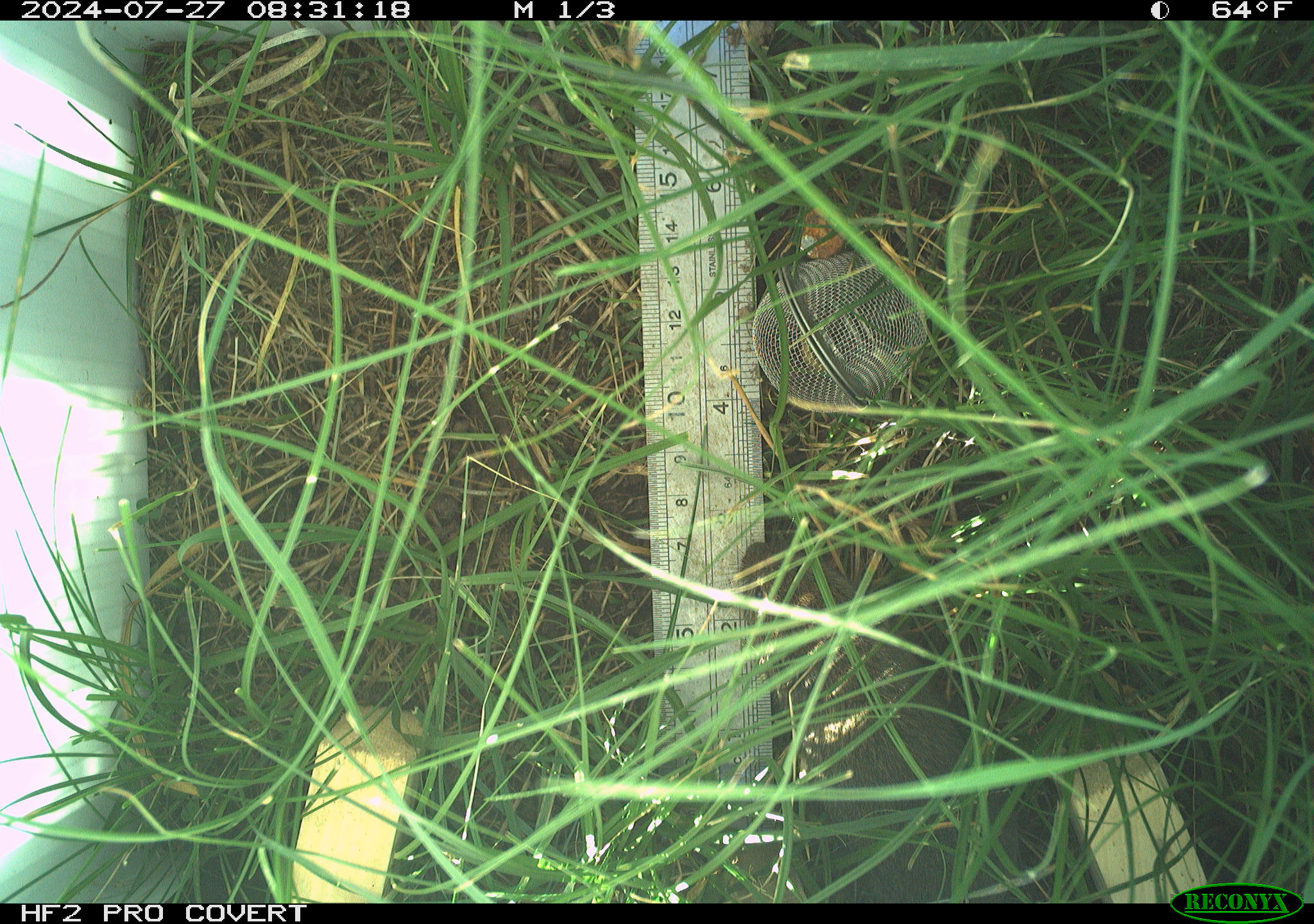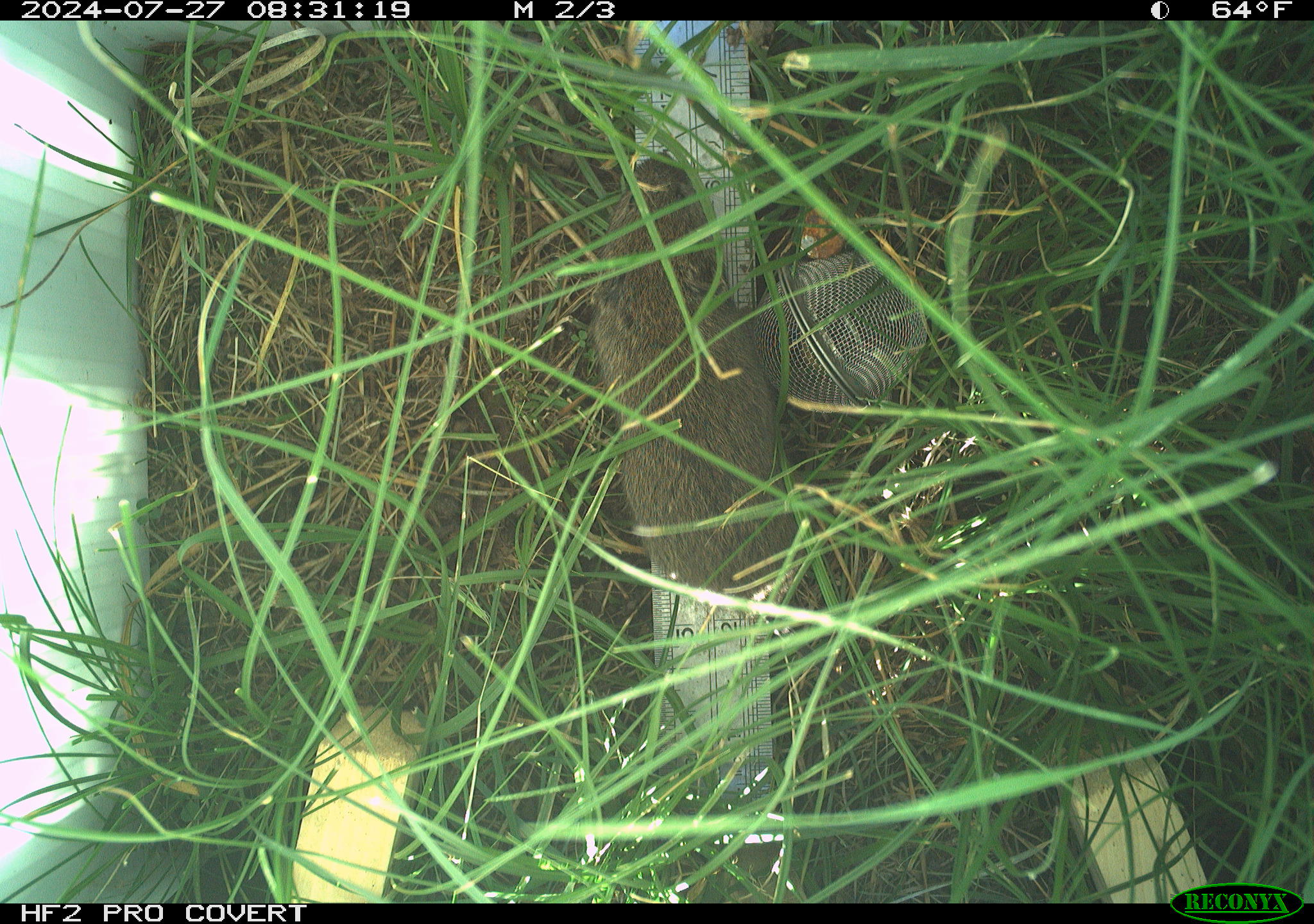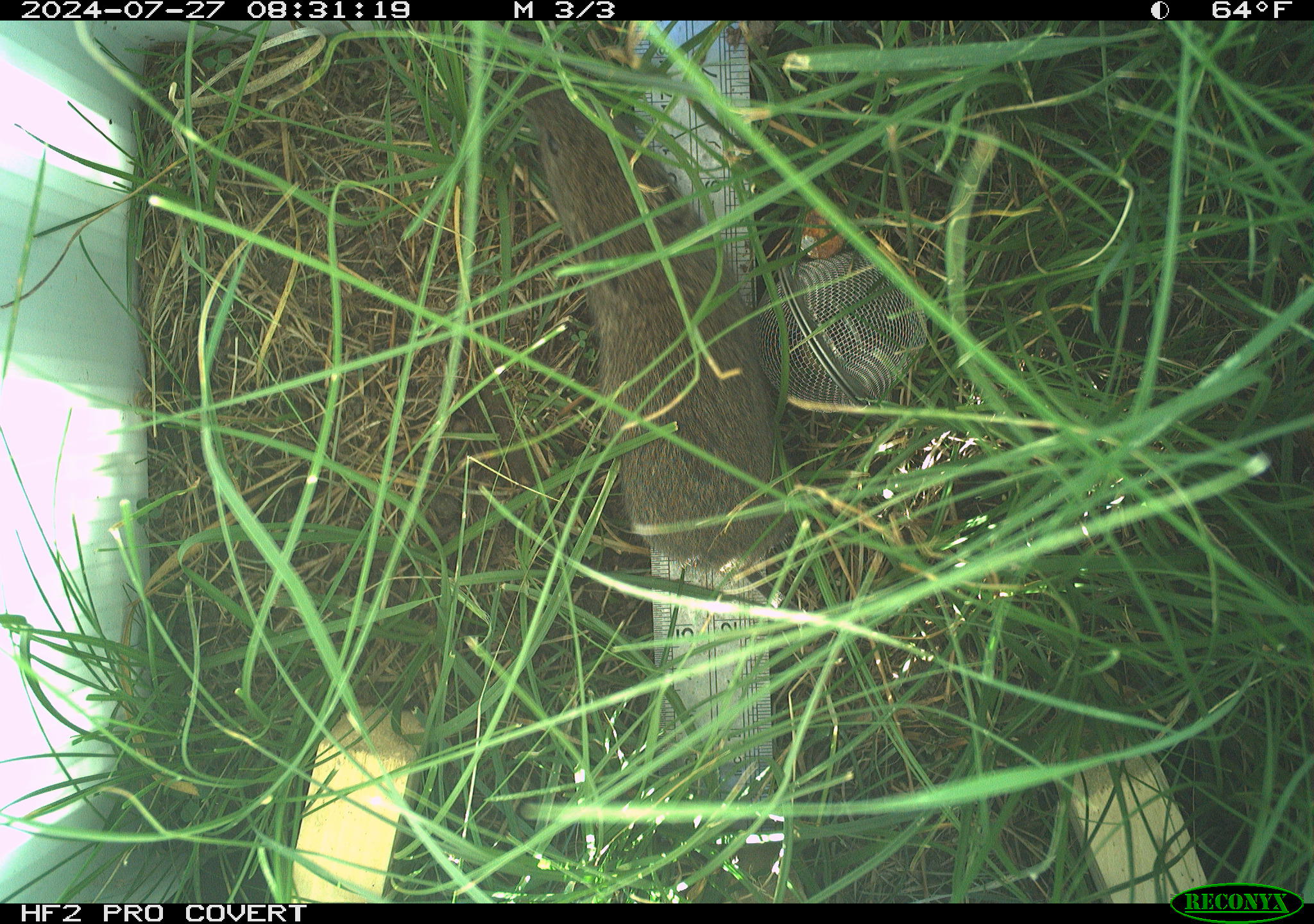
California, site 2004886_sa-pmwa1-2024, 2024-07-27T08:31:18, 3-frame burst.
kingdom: Animalia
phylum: Chordata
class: Mammalia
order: Rodentia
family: Cricetidae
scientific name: Arvicolinae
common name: voles, lemmings, and muskrats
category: arvicolinae subfamily